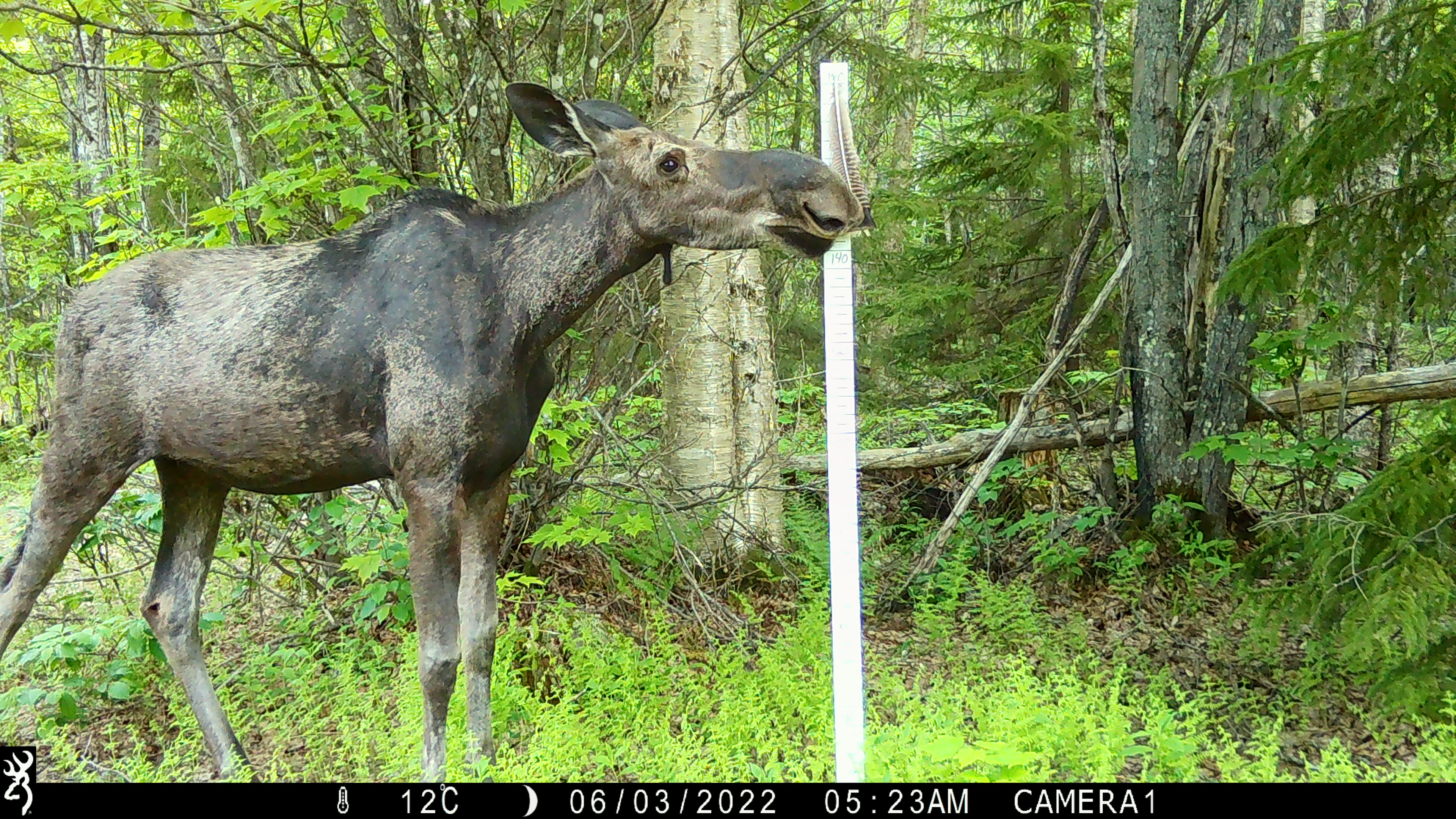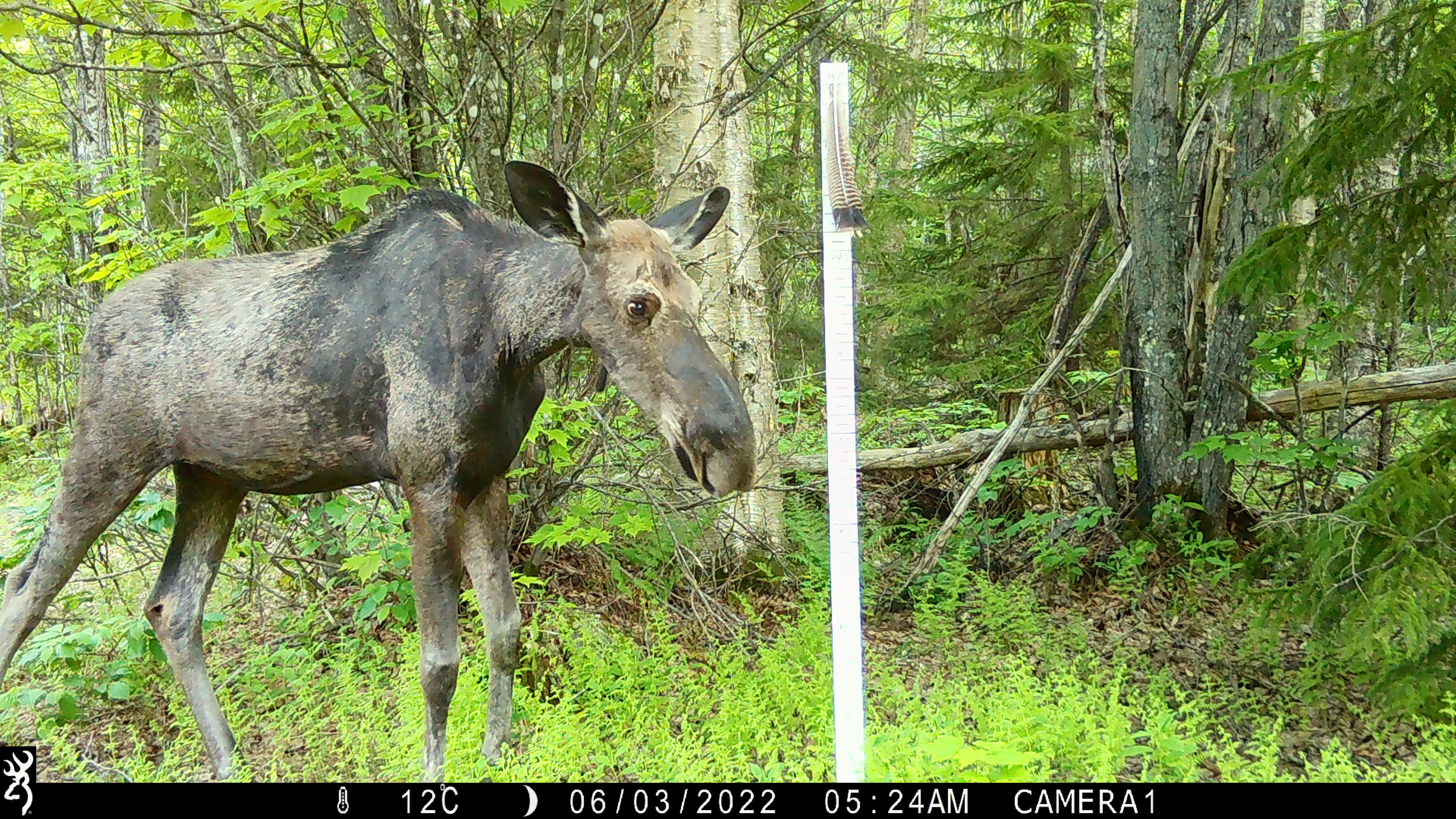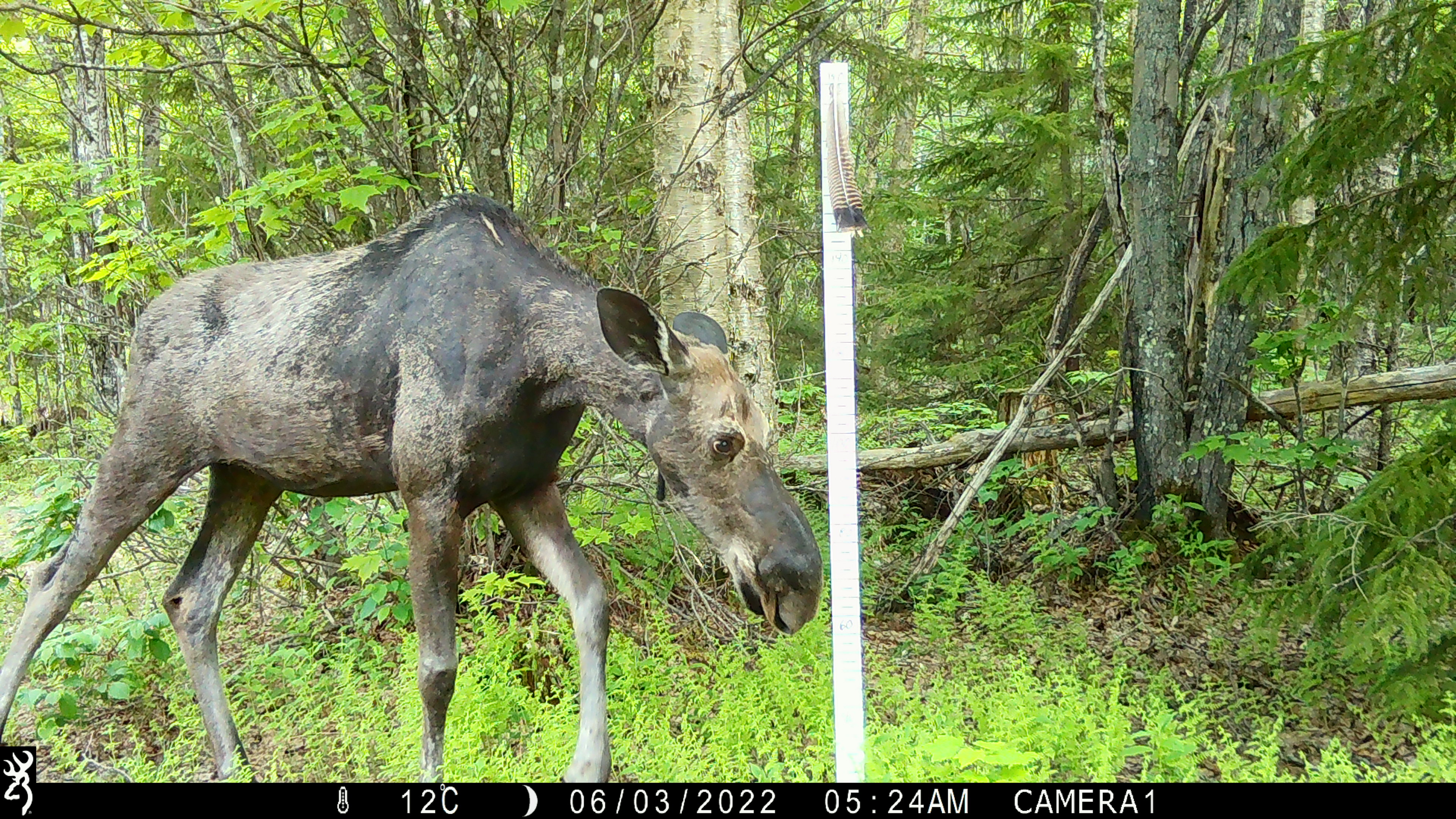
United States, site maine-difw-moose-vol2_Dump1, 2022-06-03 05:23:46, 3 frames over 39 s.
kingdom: Animalia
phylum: Chordata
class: Mammalia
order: Artiodactyla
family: Cervidae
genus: Alces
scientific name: Alces alces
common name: moose